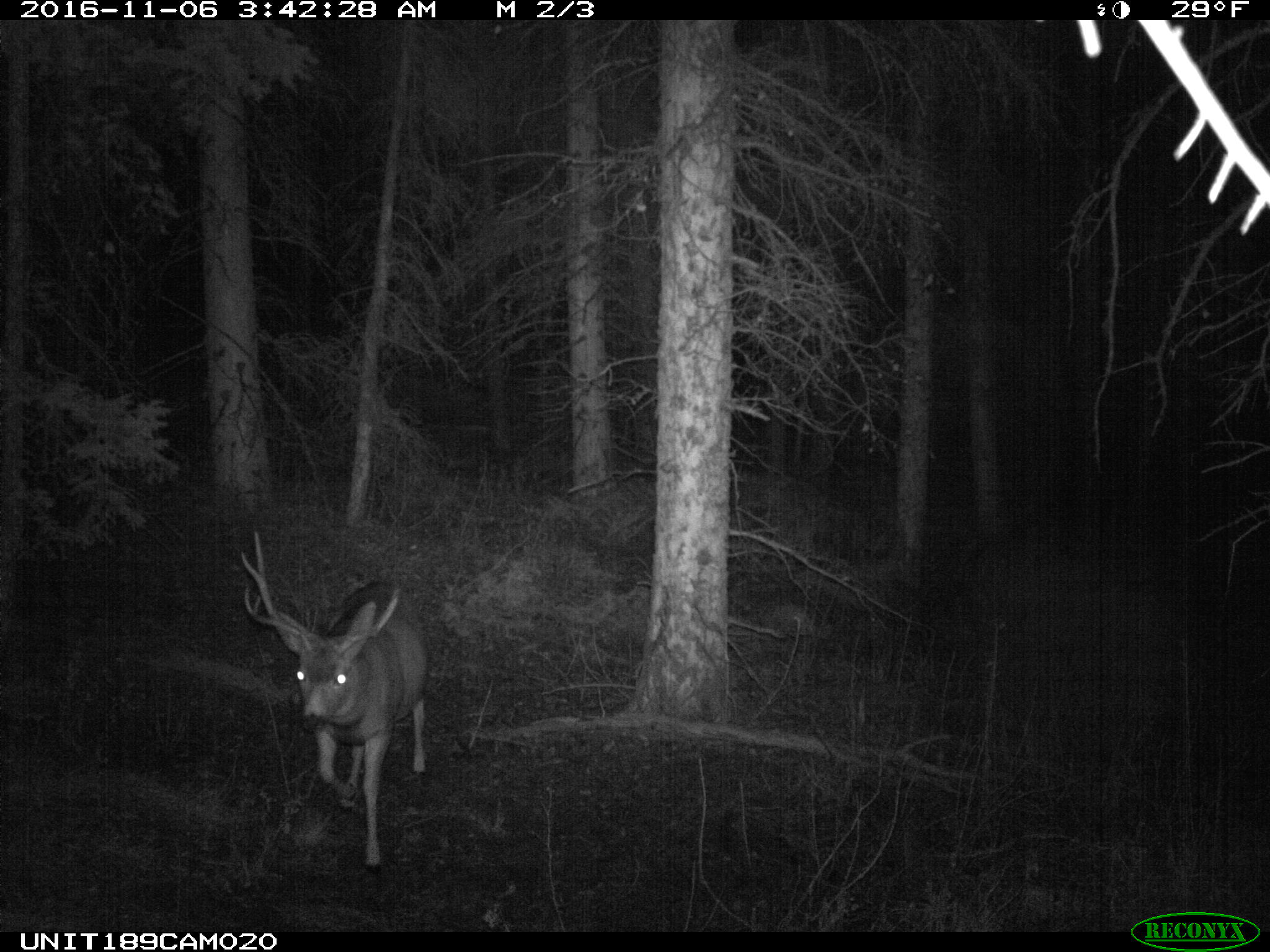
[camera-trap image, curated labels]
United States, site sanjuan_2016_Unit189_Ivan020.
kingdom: Animalia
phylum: Chordata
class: Mammalia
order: Artiodactyla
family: Cervidae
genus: Odocoileus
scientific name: Odocoileus hemionus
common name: mule deer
Odocoileus hemionus (mule deer).